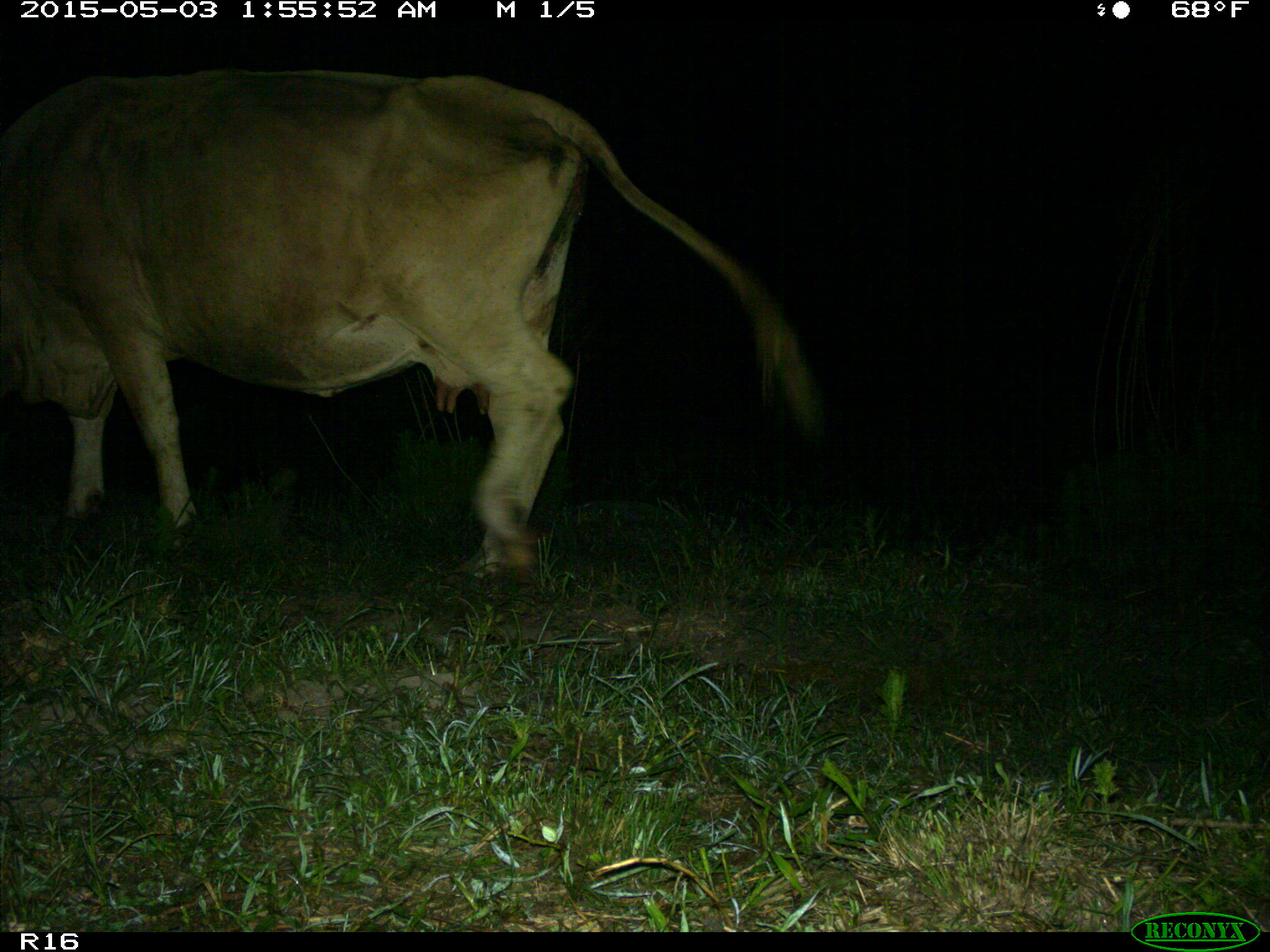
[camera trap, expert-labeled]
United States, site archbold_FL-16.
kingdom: Animalia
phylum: Chordata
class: Mammalia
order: Artiodactyla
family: Bovidae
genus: Bos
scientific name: Bos taurus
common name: domestic cow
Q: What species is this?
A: Bos taurus (domestic cow).